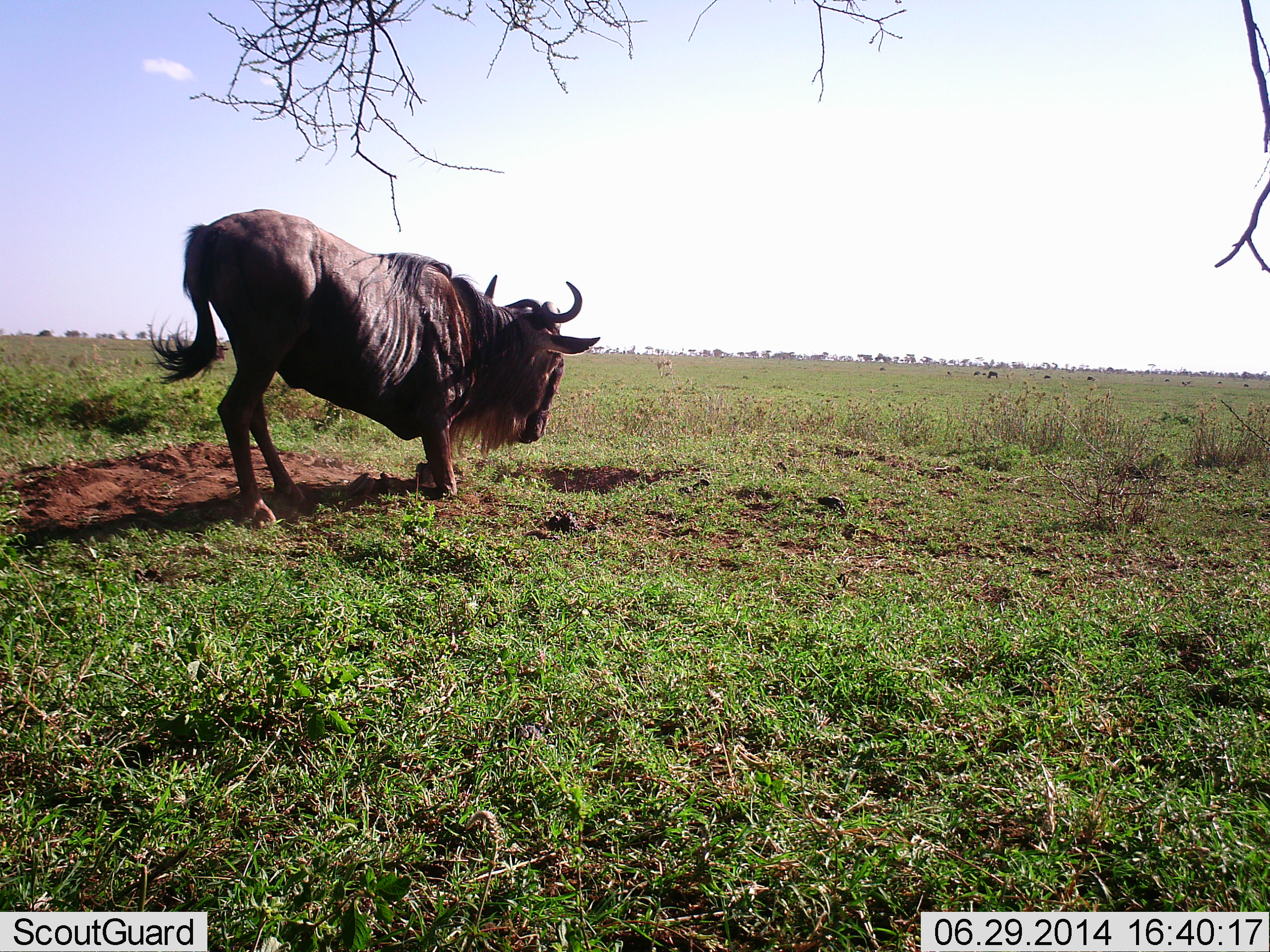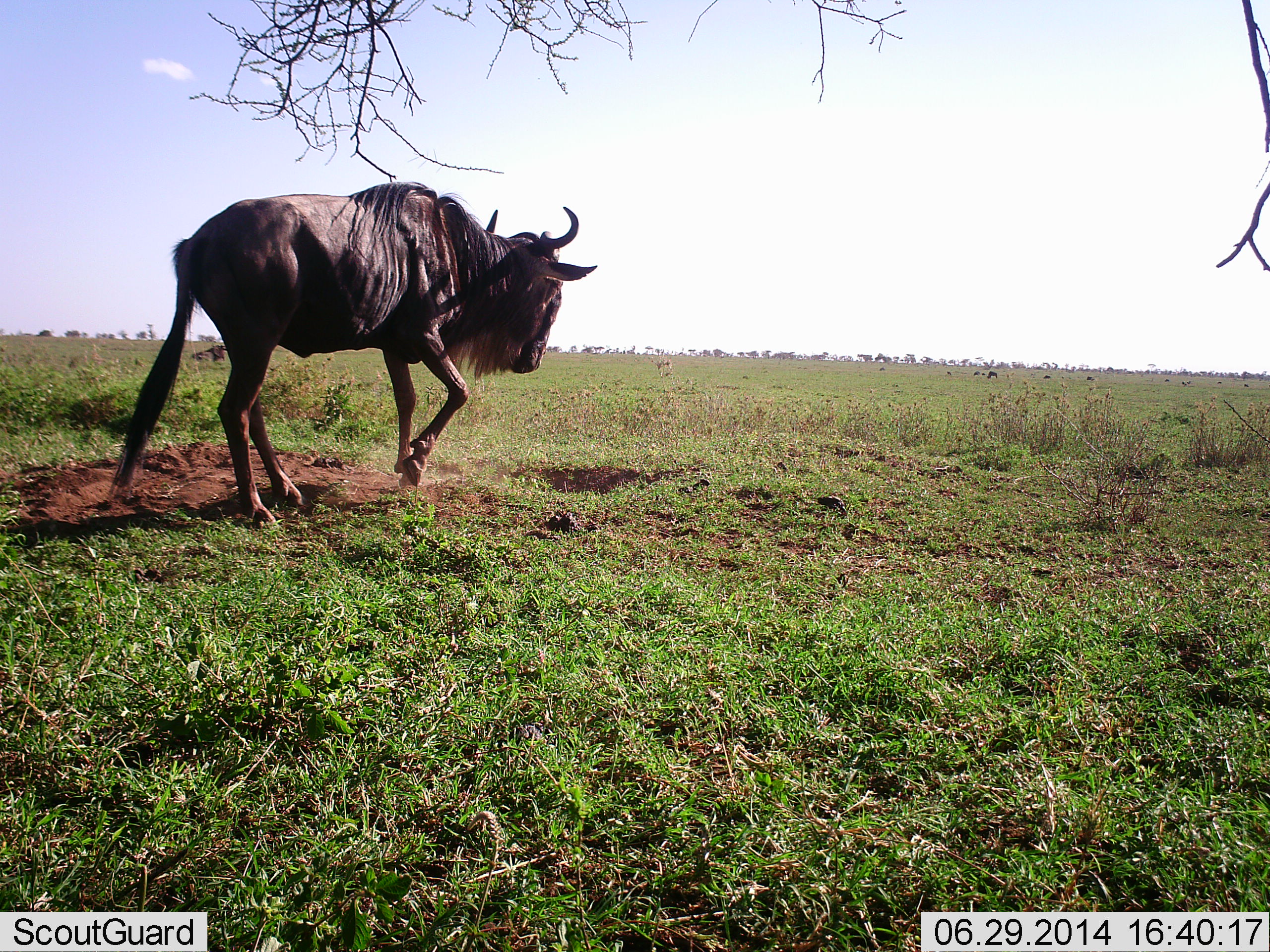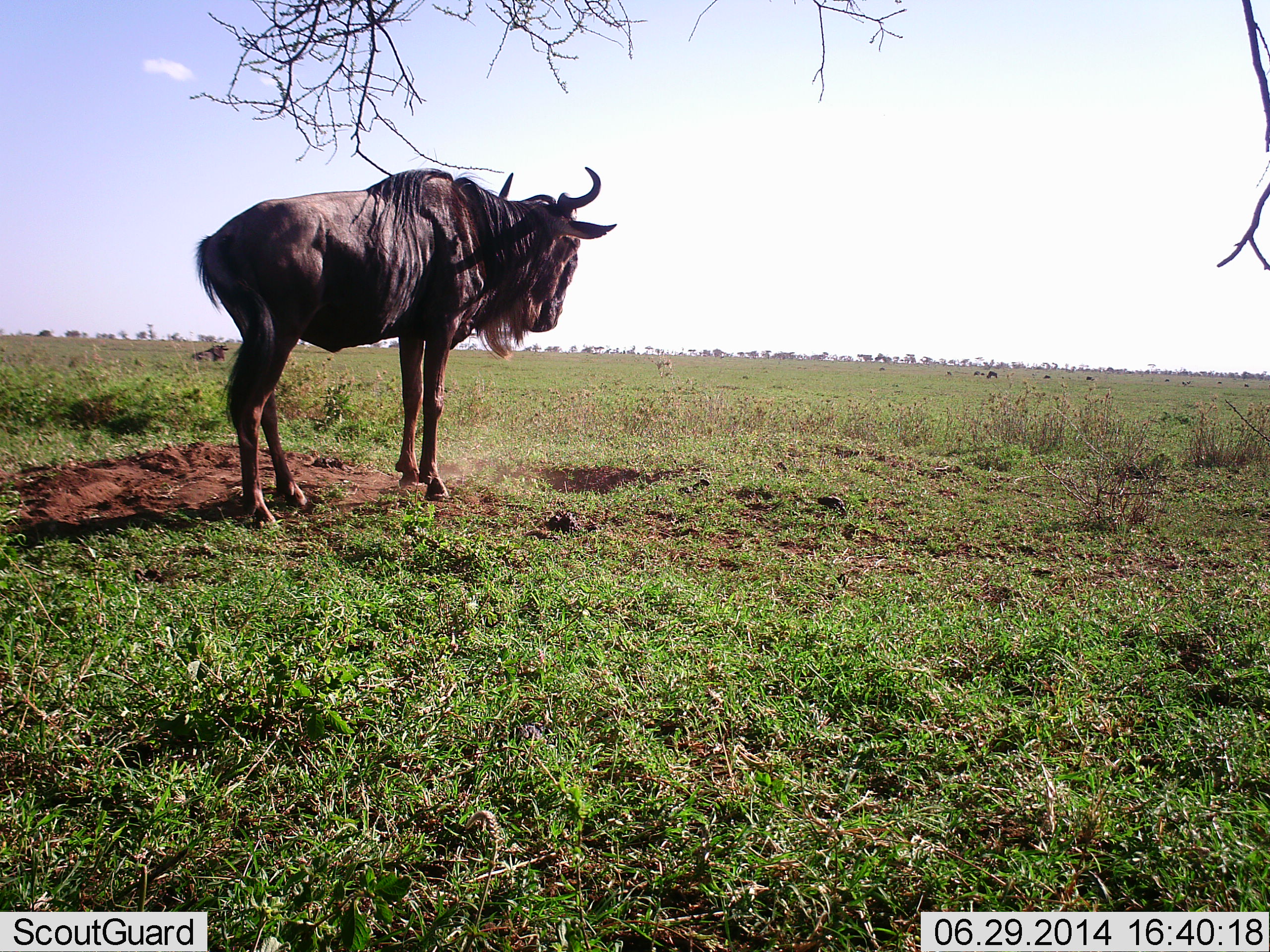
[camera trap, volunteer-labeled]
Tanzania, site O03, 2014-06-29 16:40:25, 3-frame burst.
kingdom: Animalia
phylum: Chordata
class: Mammalia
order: Artiodactyla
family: Bovidae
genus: Connochaetes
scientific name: Connochaetes taurinus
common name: blue wildebeest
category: wildebeest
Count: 1.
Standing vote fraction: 50%.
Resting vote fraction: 30%.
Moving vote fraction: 50%.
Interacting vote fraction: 10%.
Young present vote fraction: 0%.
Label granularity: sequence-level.